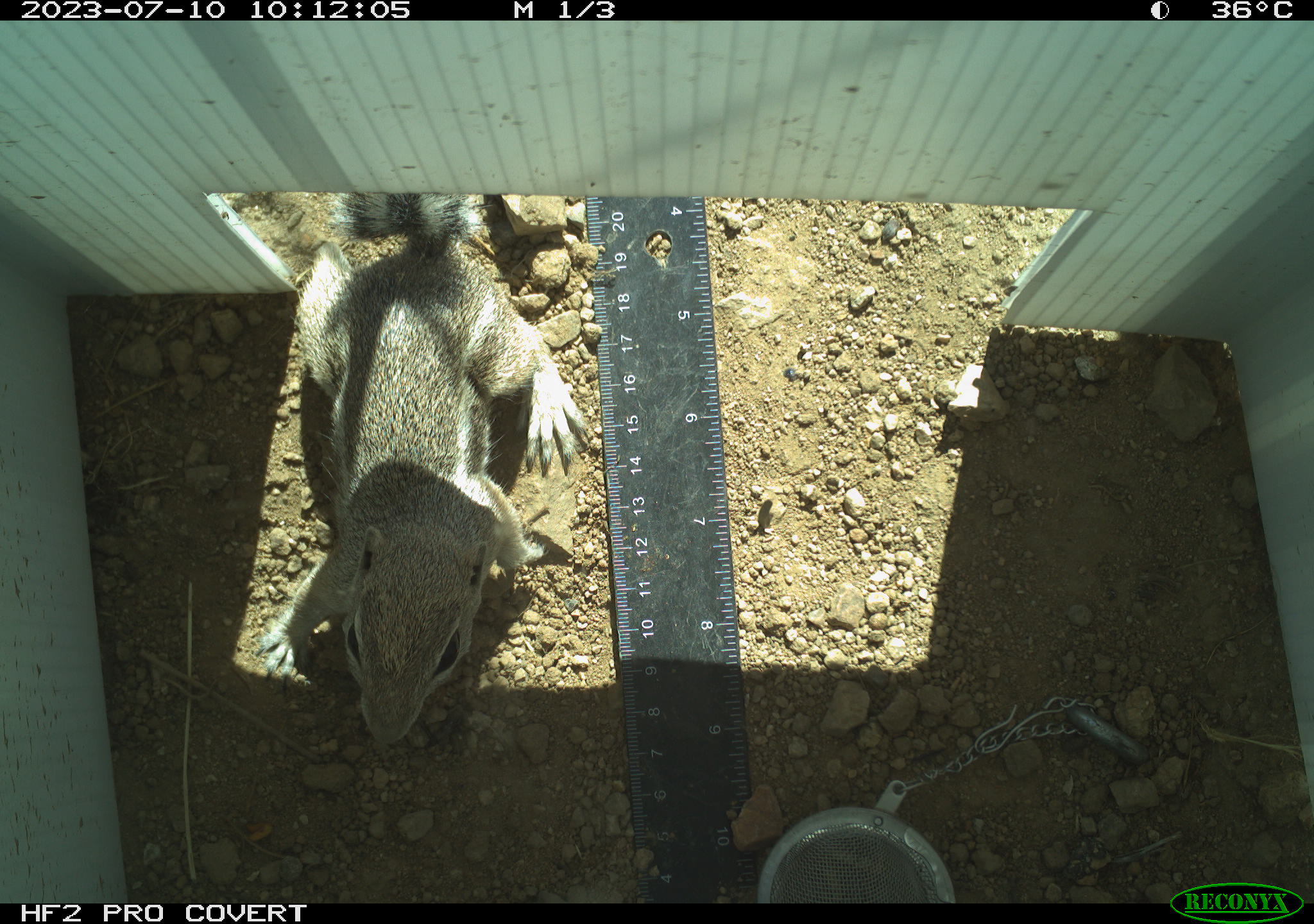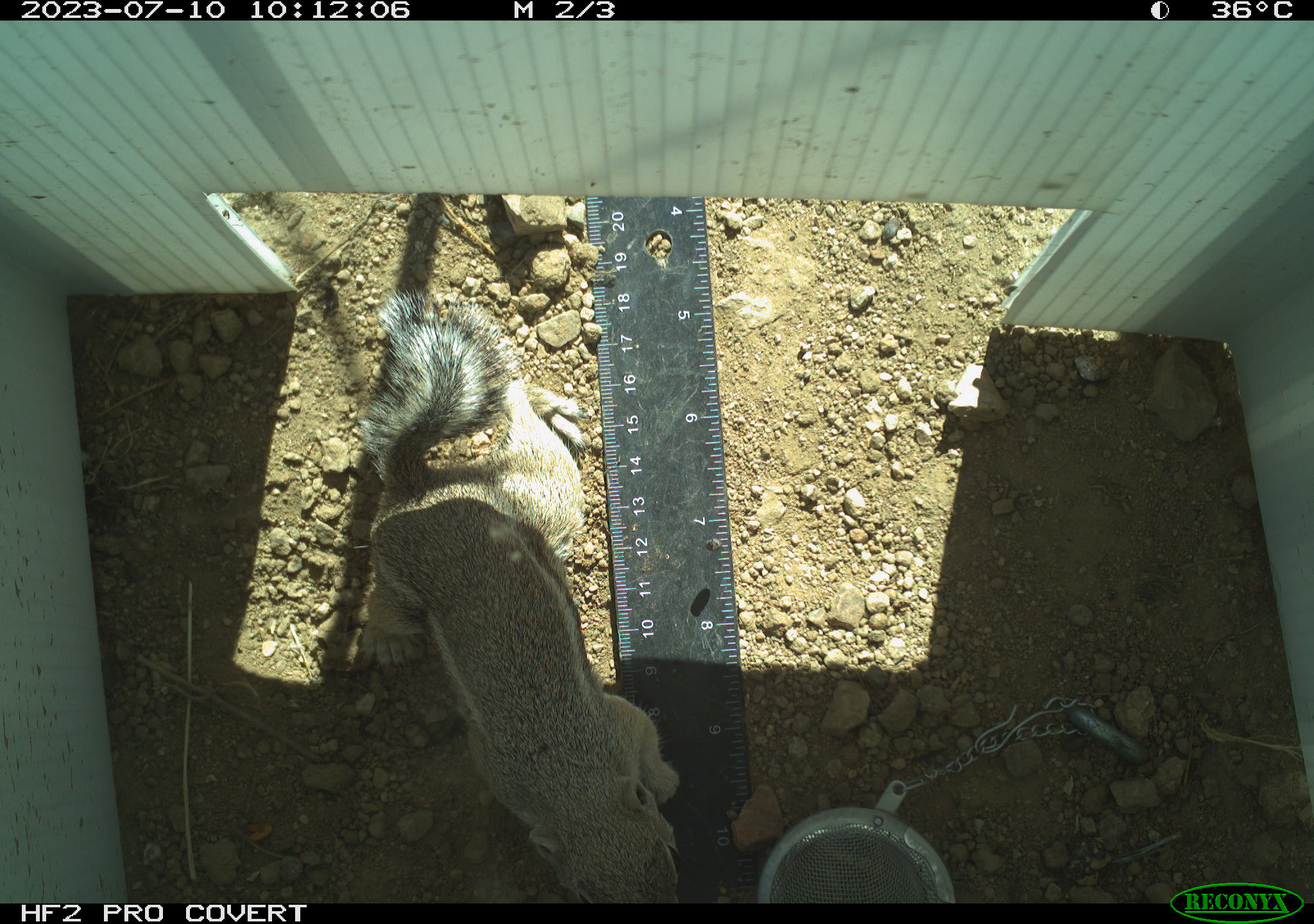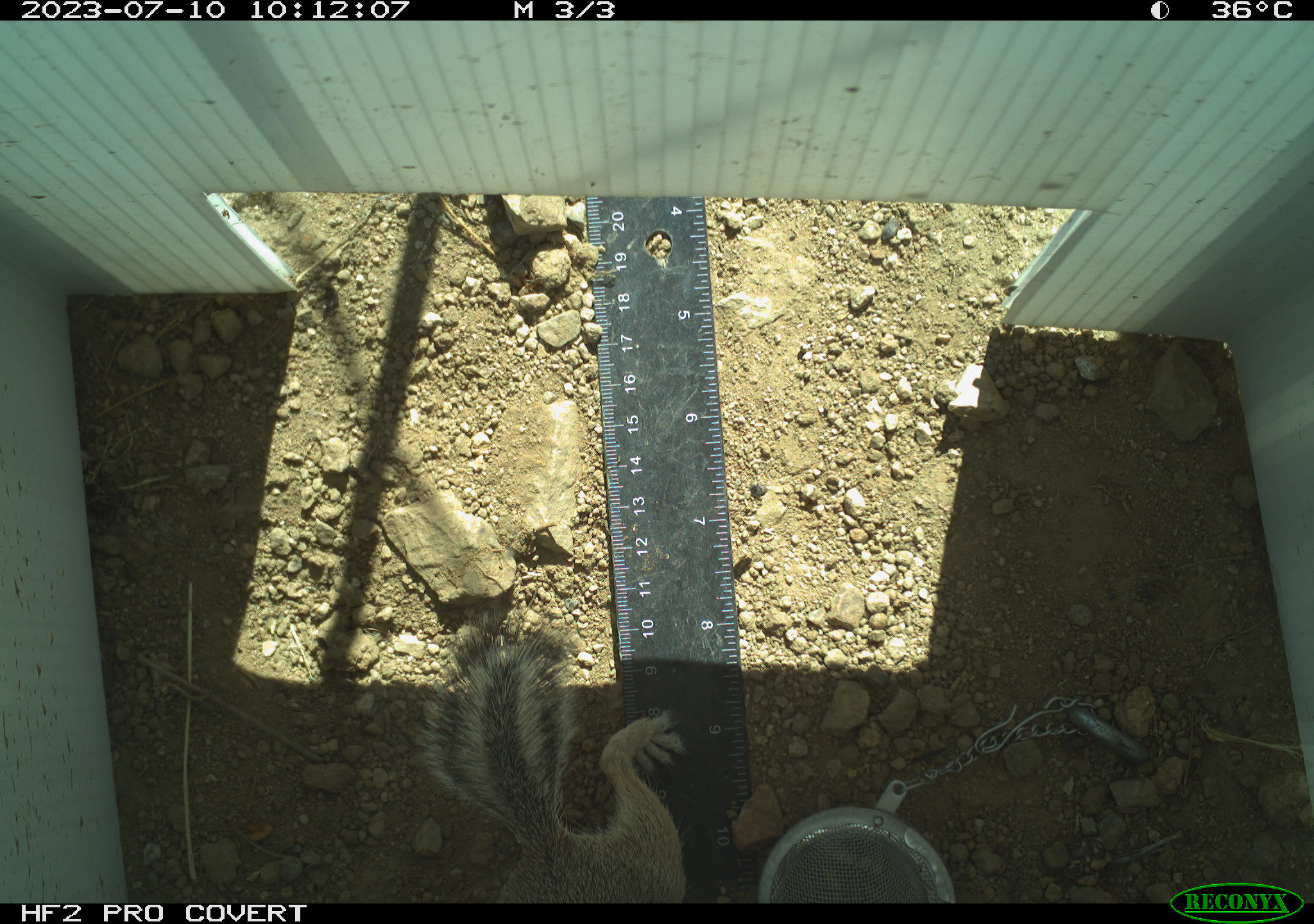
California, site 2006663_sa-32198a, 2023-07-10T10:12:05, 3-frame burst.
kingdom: Animalia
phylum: Chordata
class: Mammalia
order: Rodentia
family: Sciuridae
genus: Ammospermophilus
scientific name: Ammospermophilus leucurus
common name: white-tailed antelope squirrel